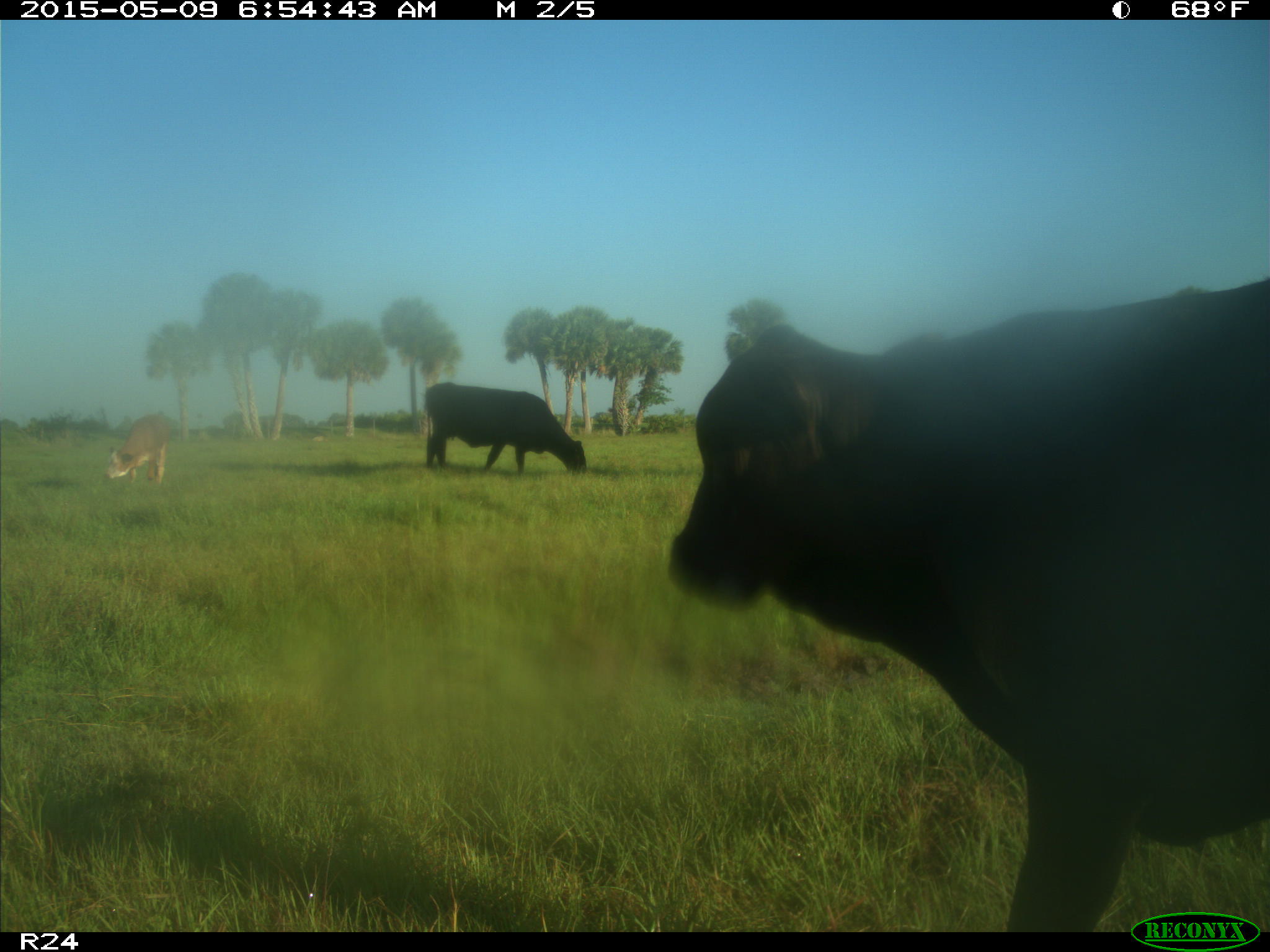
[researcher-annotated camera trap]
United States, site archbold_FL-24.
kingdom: Animalia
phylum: Chordata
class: Mammalia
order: Artiodactyla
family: Bovidae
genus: Bos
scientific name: Bos taurus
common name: domestic cow